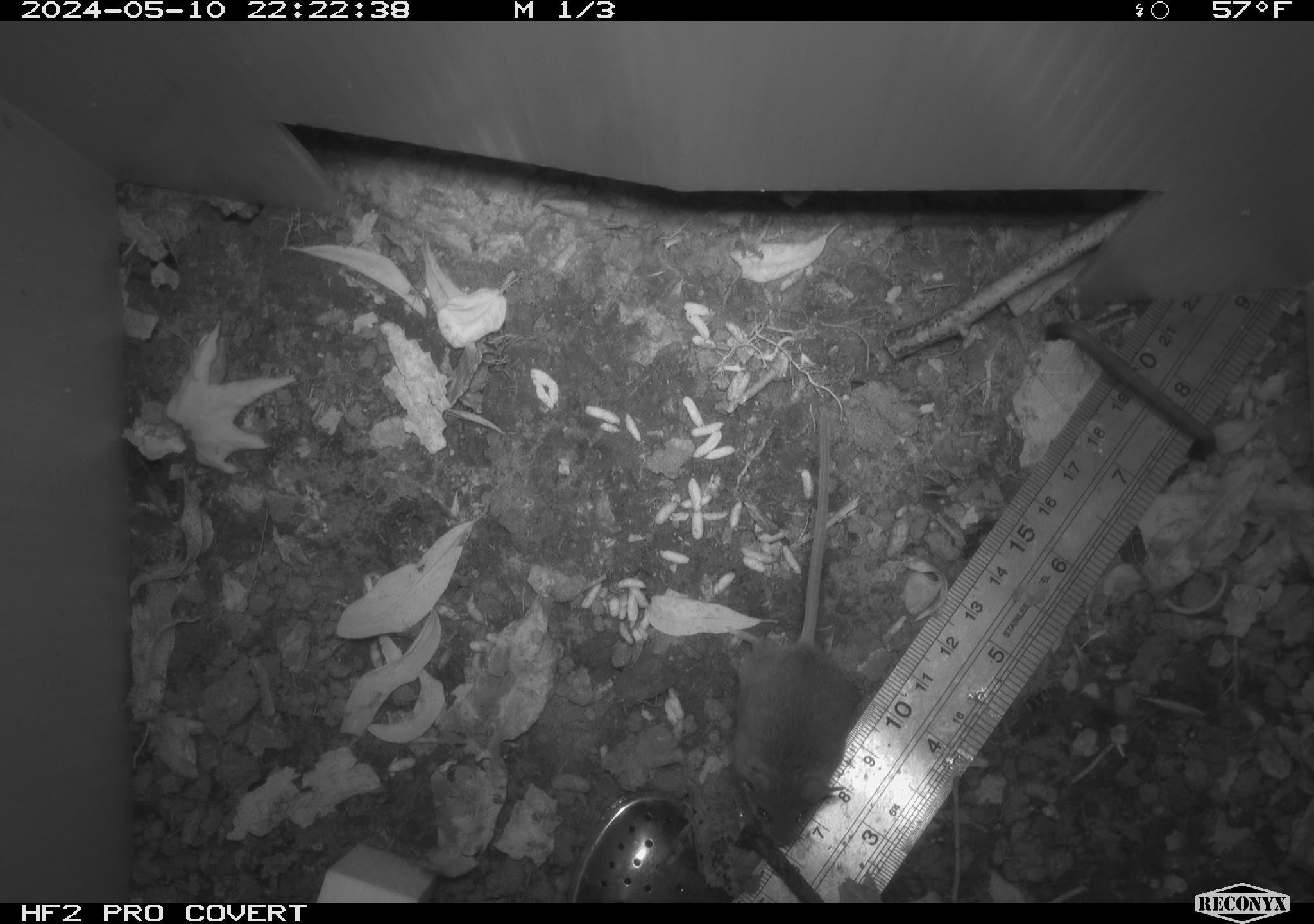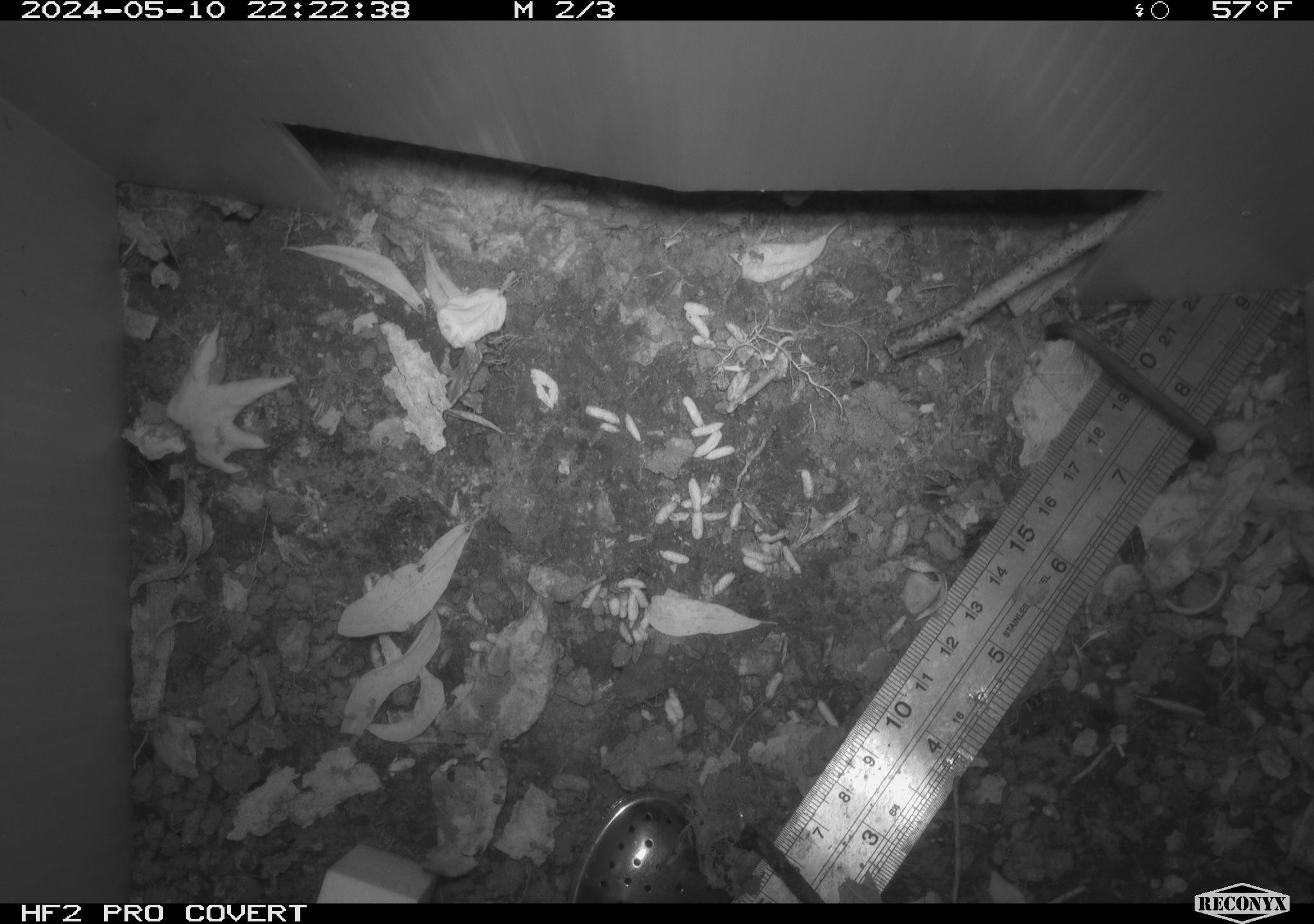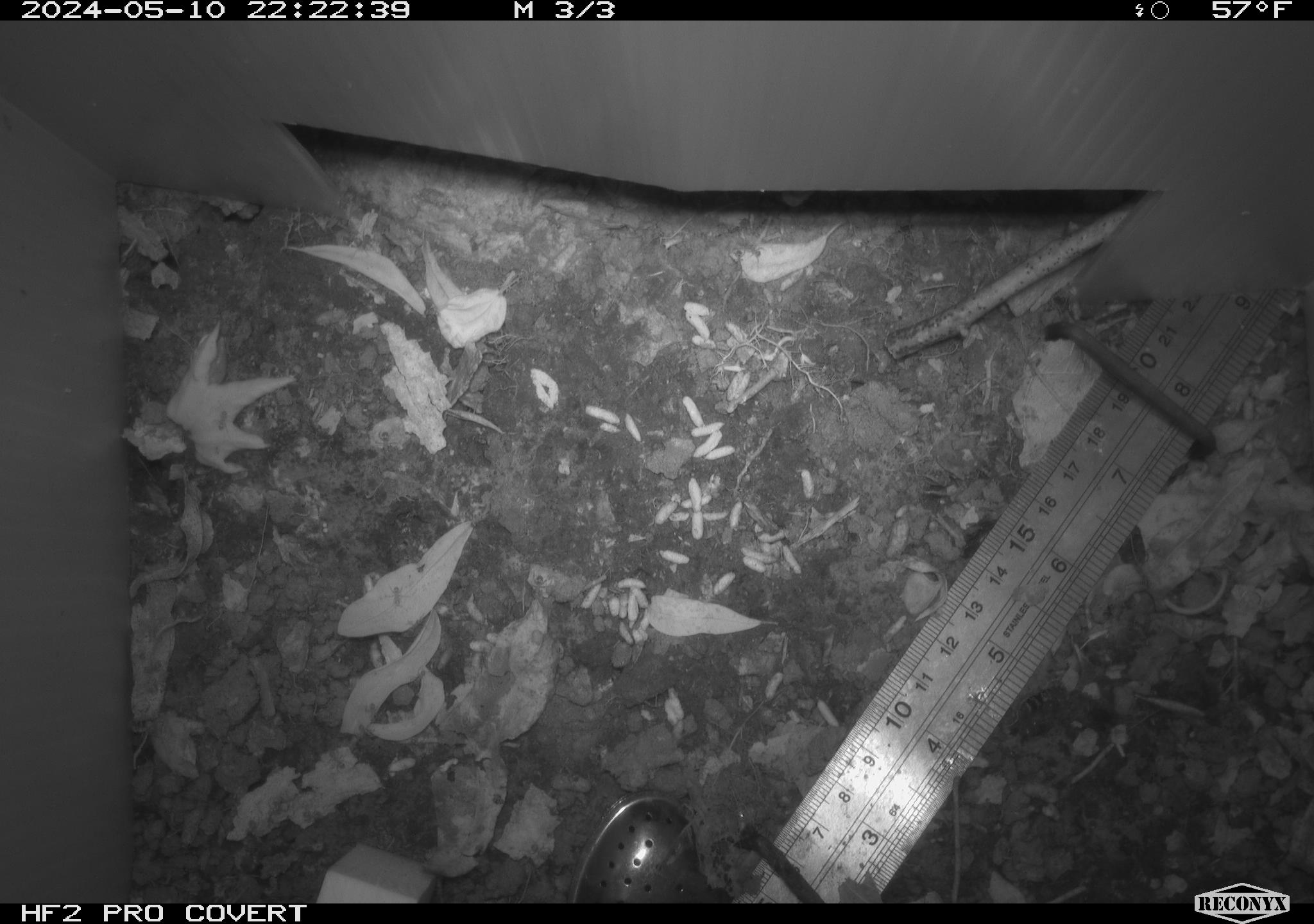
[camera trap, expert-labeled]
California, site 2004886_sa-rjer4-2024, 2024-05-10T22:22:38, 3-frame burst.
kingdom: Animalia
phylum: Chordata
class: Mammalia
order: Rodentia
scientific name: Rodentia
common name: mouse species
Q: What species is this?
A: Mouse species (Rodentia).